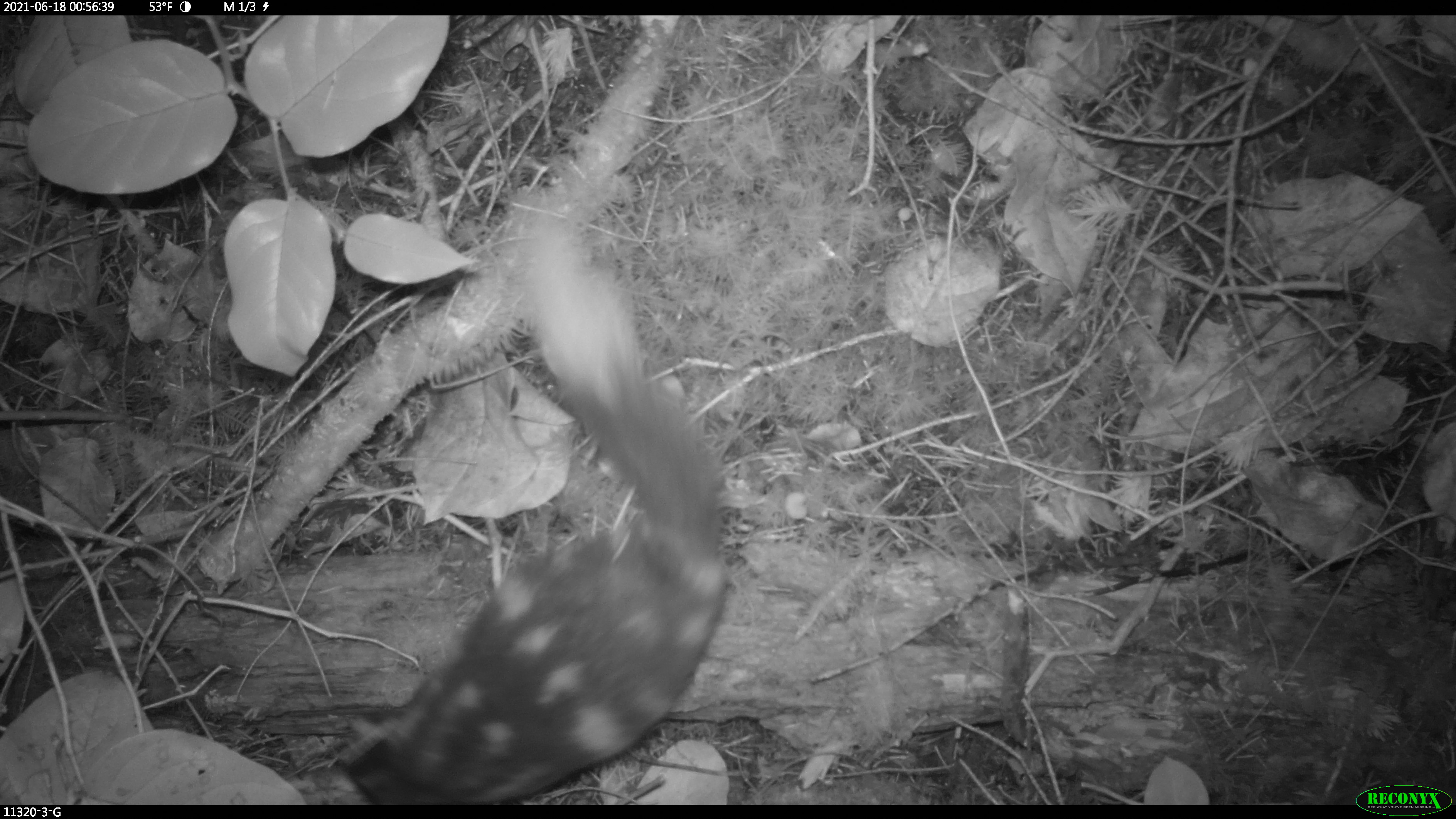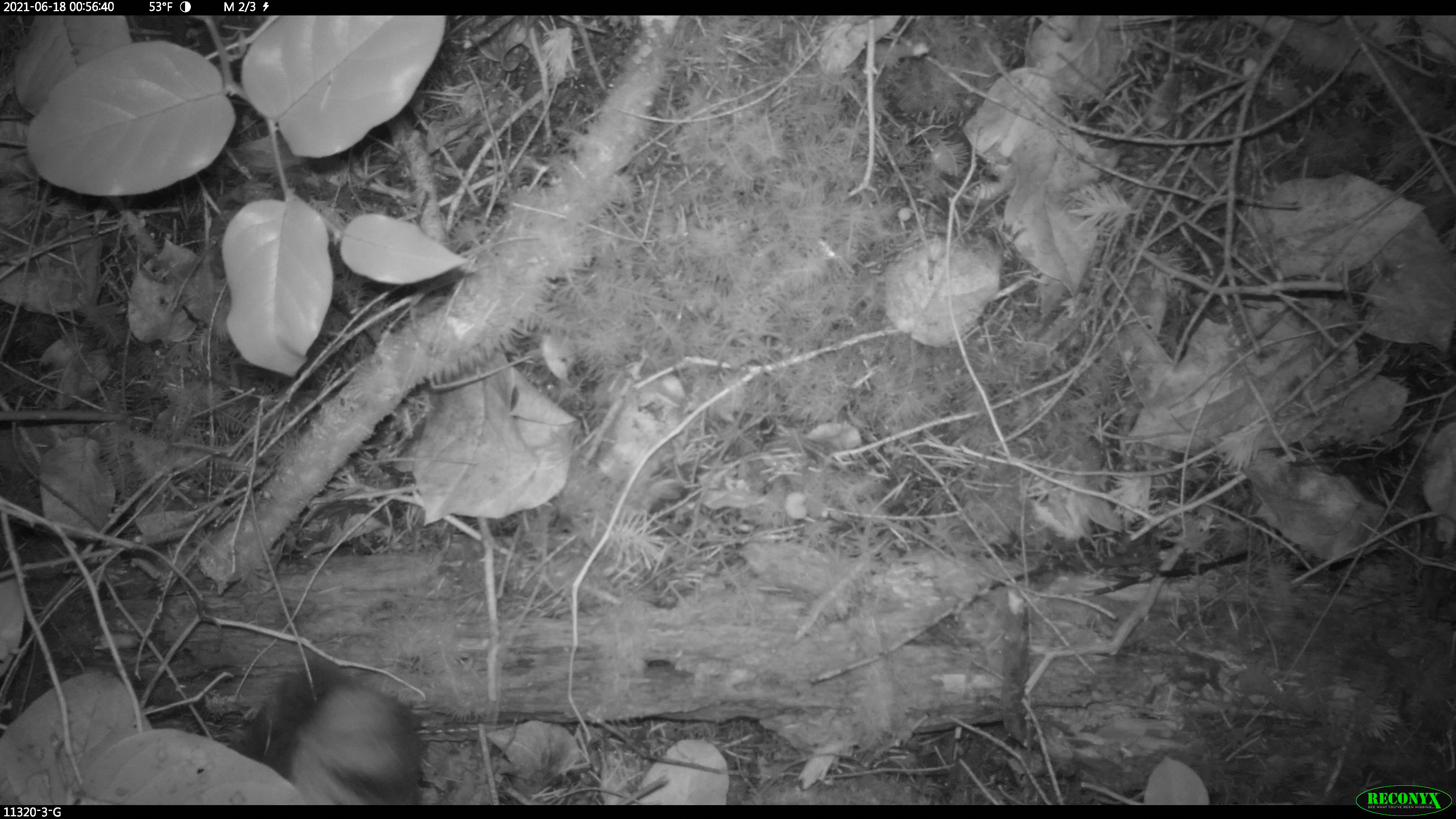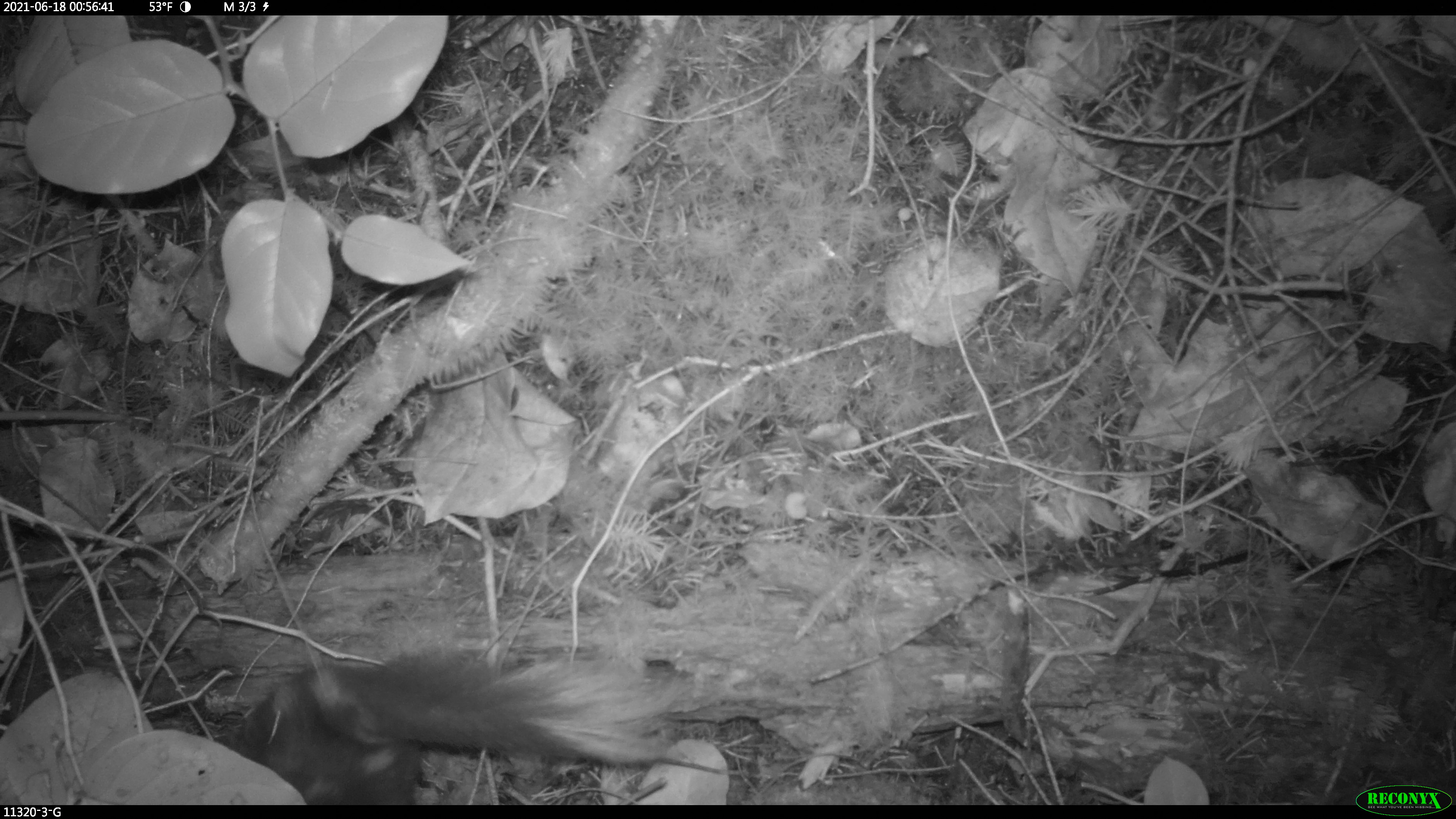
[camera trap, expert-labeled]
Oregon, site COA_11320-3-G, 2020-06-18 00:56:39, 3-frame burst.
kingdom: Animalia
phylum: Chordata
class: Mammalia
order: Carnivora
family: Mephitidae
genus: Spilogale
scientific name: Spilogale gracilis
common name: western spotted skunk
Western spotted skunk (Spilogale gracilis).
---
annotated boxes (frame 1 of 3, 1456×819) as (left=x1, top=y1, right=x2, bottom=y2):
western spotted skunk: (left=330, top=215, right=744, bottom=801)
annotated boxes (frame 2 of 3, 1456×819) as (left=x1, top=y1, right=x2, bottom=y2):
western spotted skunk: (left=245, top=668, right=436, bottom=802)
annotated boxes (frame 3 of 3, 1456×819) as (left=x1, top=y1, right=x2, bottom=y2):
western spotted skunk: (left=239, top=636, right=715, bottom=801)